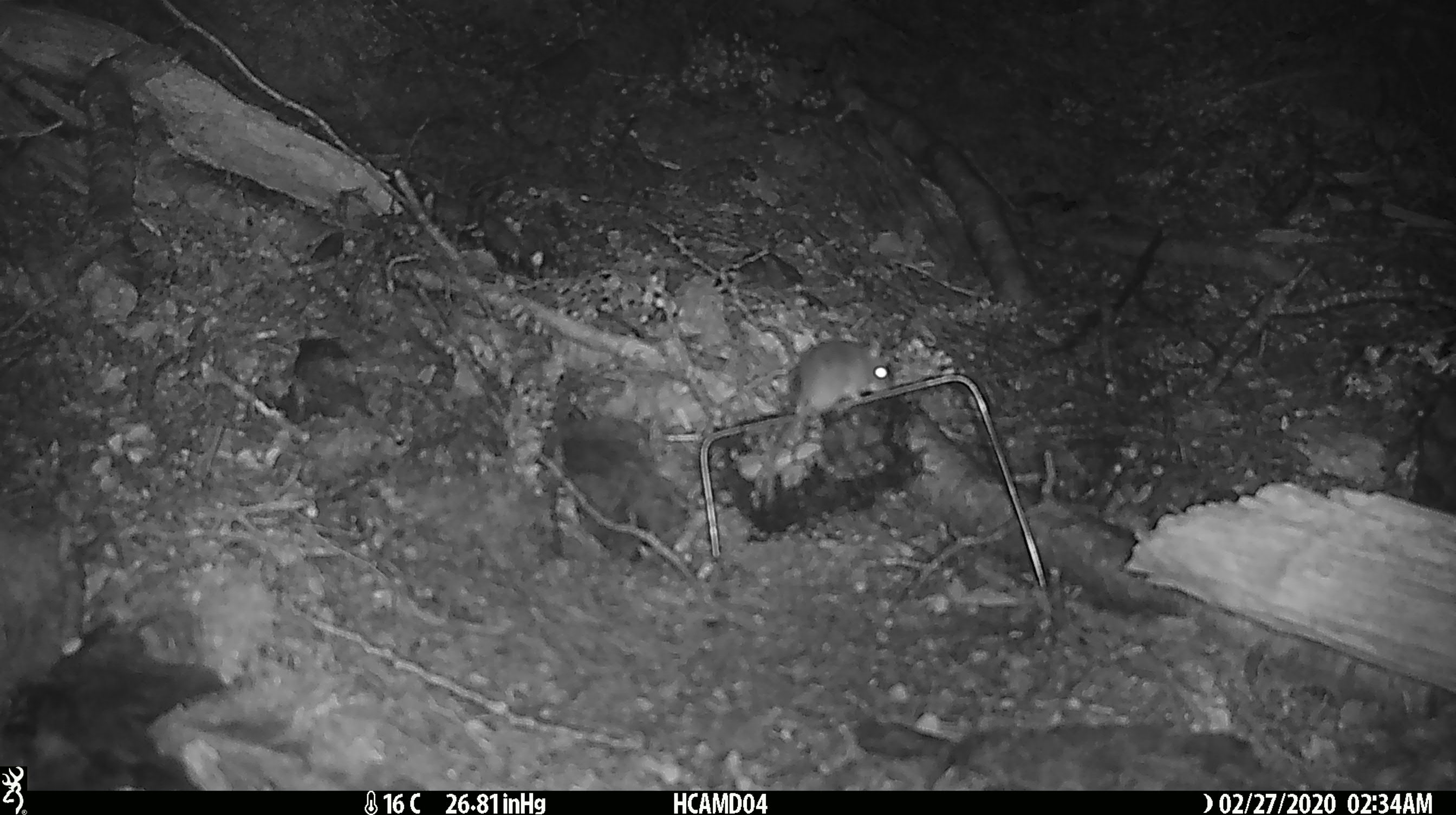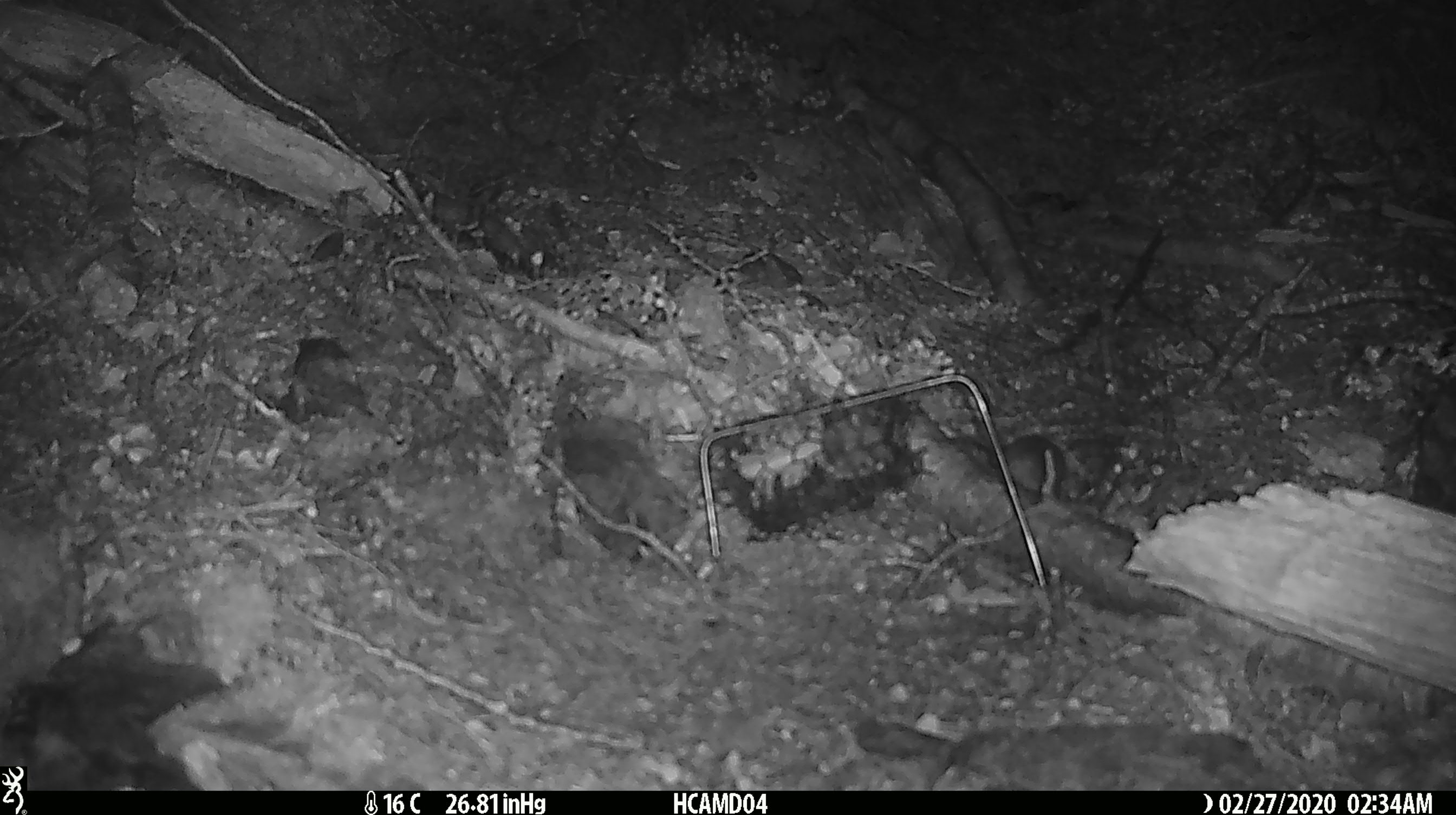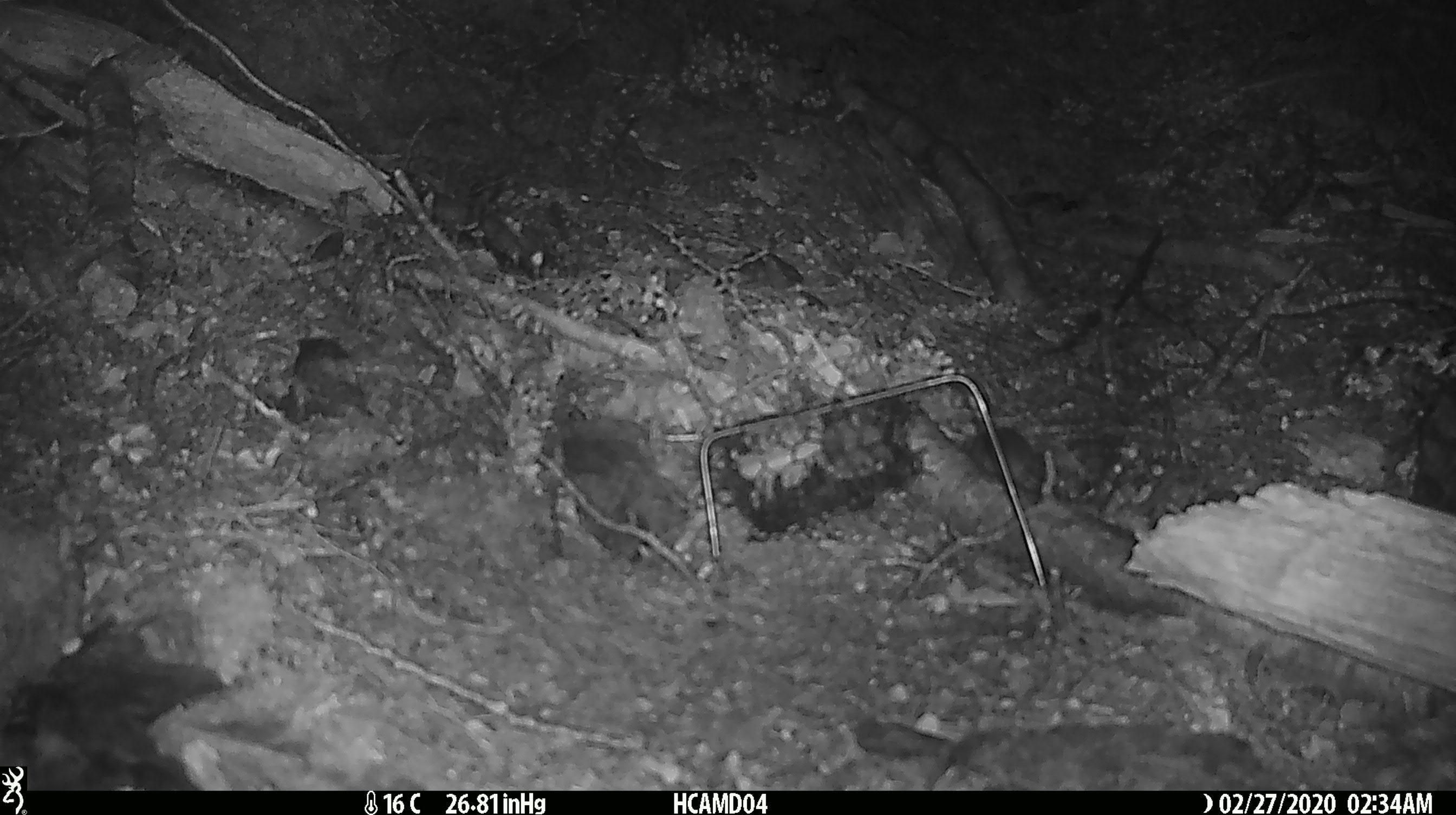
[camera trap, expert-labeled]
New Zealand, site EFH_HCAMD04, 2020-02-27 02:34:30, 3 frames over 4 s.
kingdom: Animalia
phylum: Chordata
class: Mammalia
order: Rodentia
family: Muridae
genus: Mus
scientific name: Mus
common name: mouse